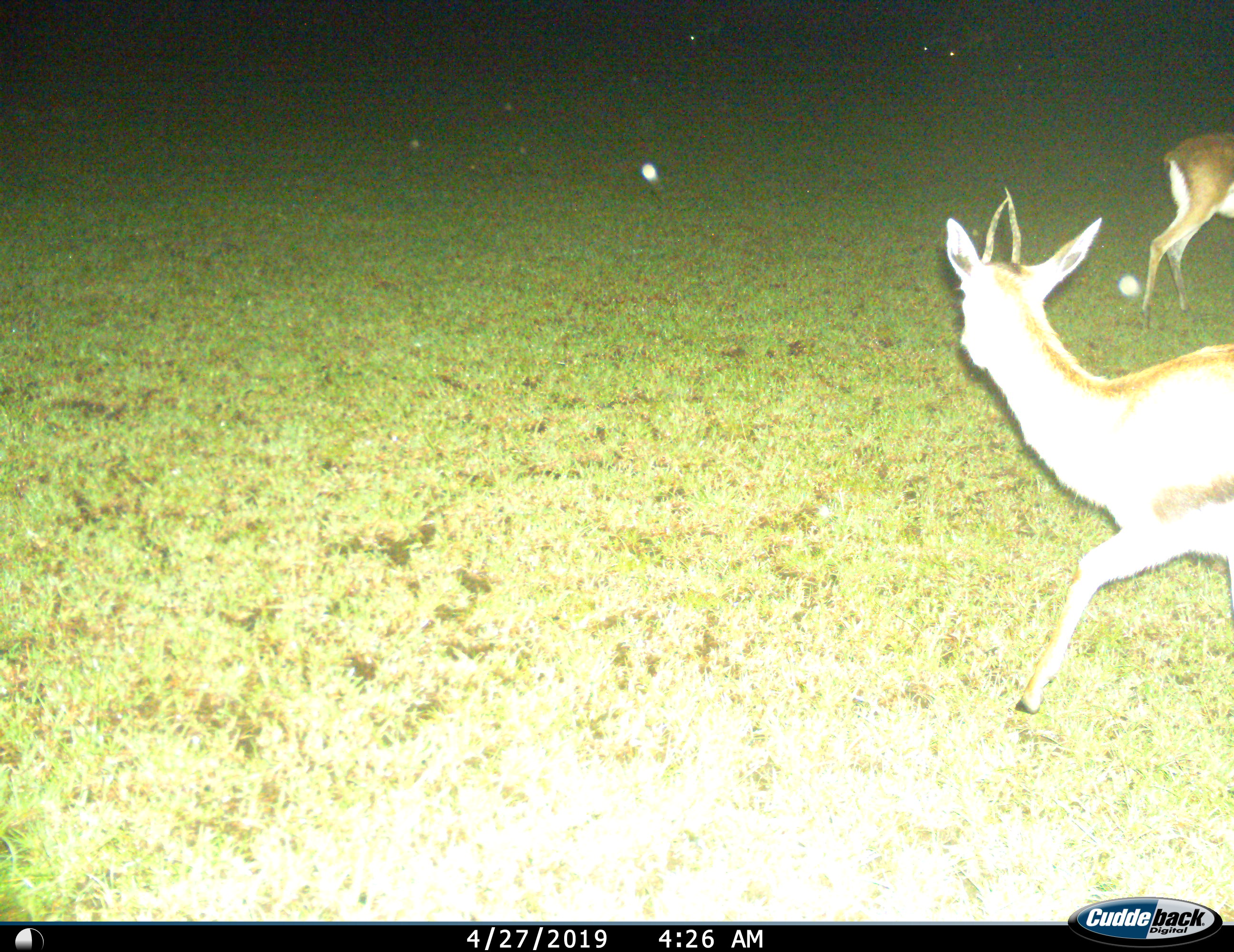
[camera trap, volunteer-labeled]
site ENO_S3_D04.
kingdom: Animalia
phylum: Chordata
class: Mammalia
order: Artiodactyla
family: Bovidae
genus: Eudorcas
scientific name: Eudorcas thomsonii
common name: thomson's gazelle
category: gazellethomsons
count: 2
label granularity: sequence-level